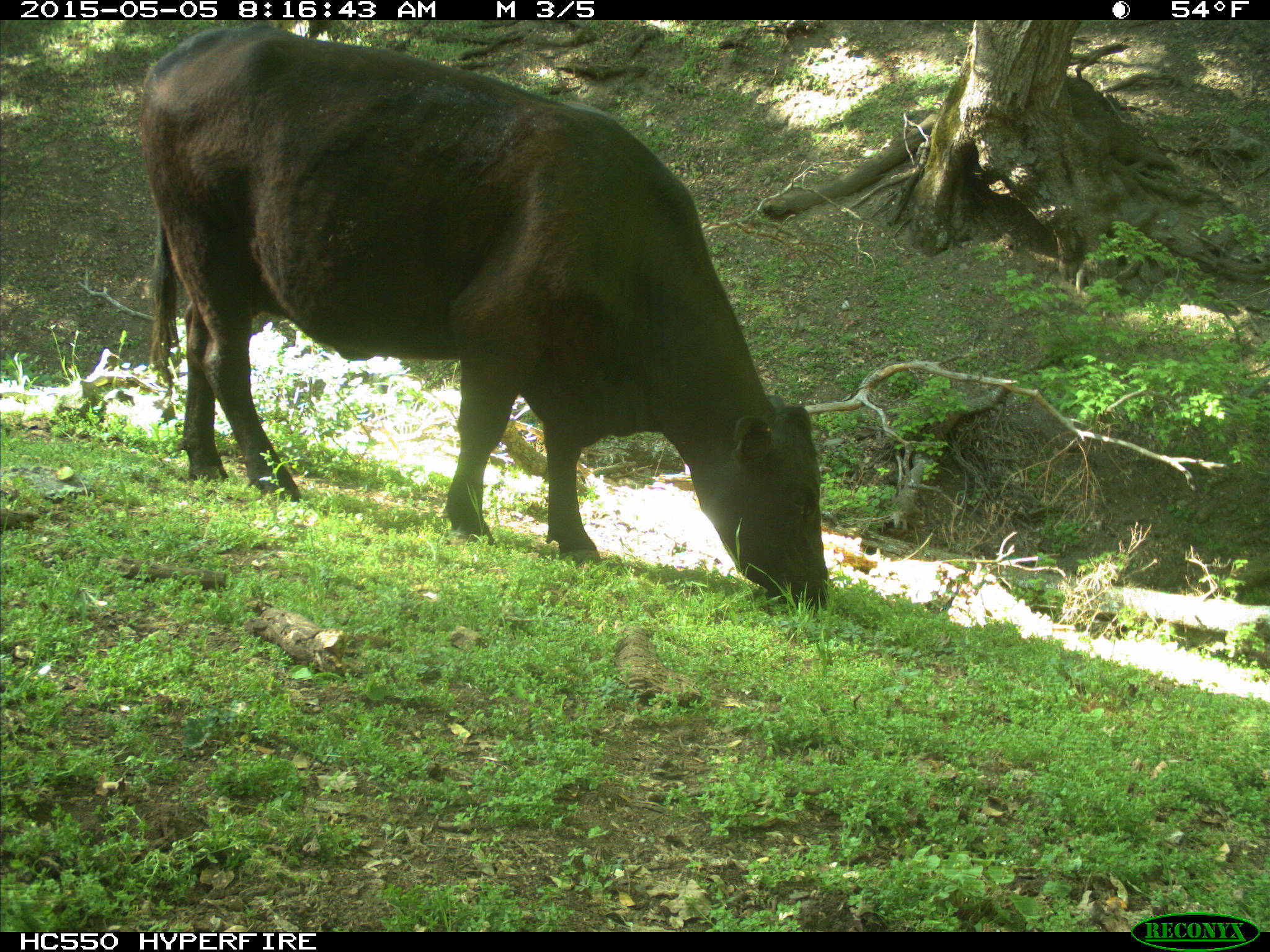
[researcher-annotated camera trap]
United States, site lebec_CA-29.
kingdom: Animalia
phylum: Chordata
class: Mammalia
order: Artiodactyla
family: Bovidae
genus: Bos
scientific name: Bos taurus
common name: domestic cow